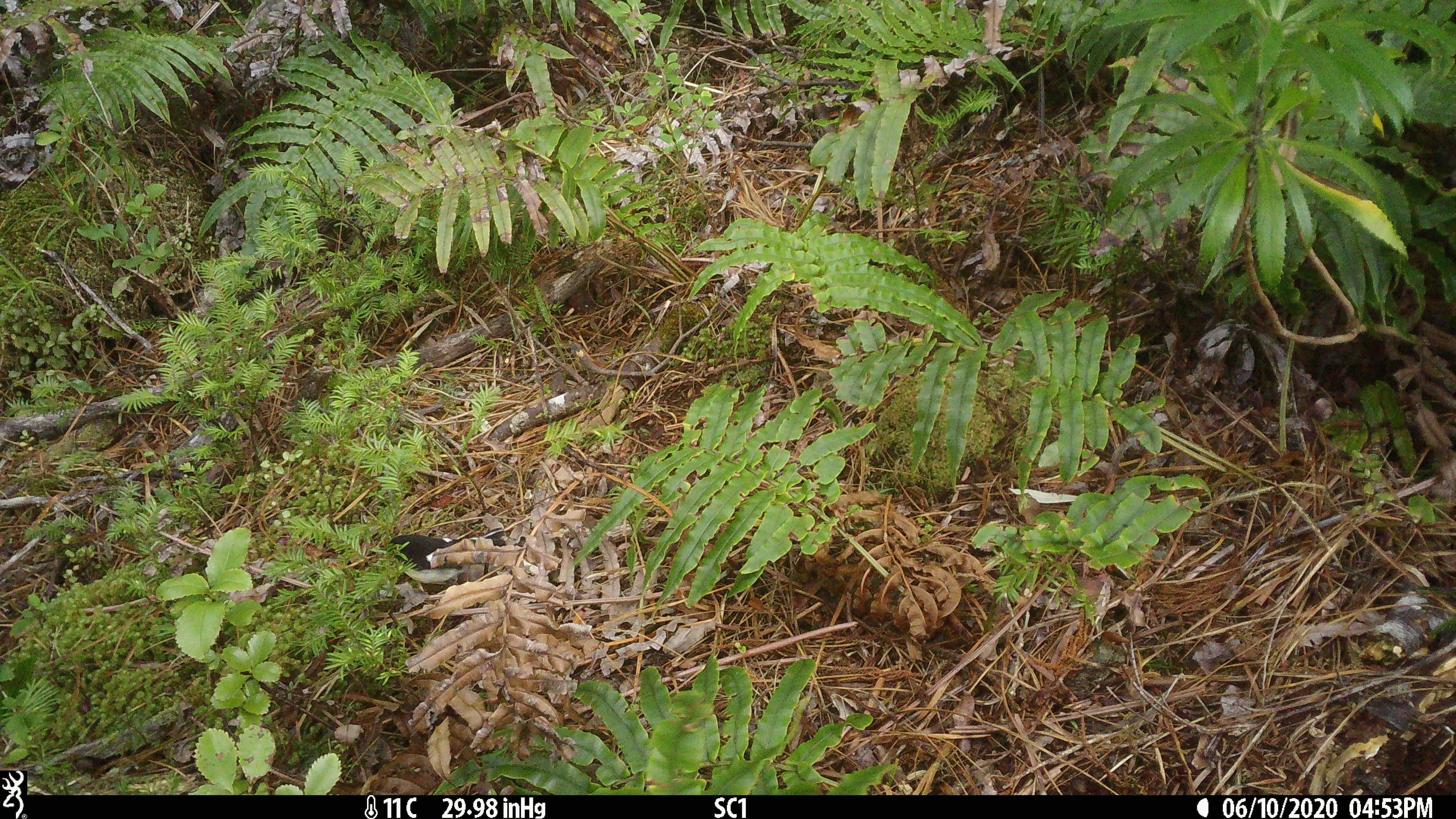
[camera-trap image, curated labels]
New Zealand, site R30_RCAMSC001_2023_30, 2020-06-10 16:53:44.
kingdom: Animalia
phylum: Chordata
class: Aves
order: Passeriformes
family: Petroicidae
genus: Petroica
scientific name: Petroica macrocephala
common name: tomtit